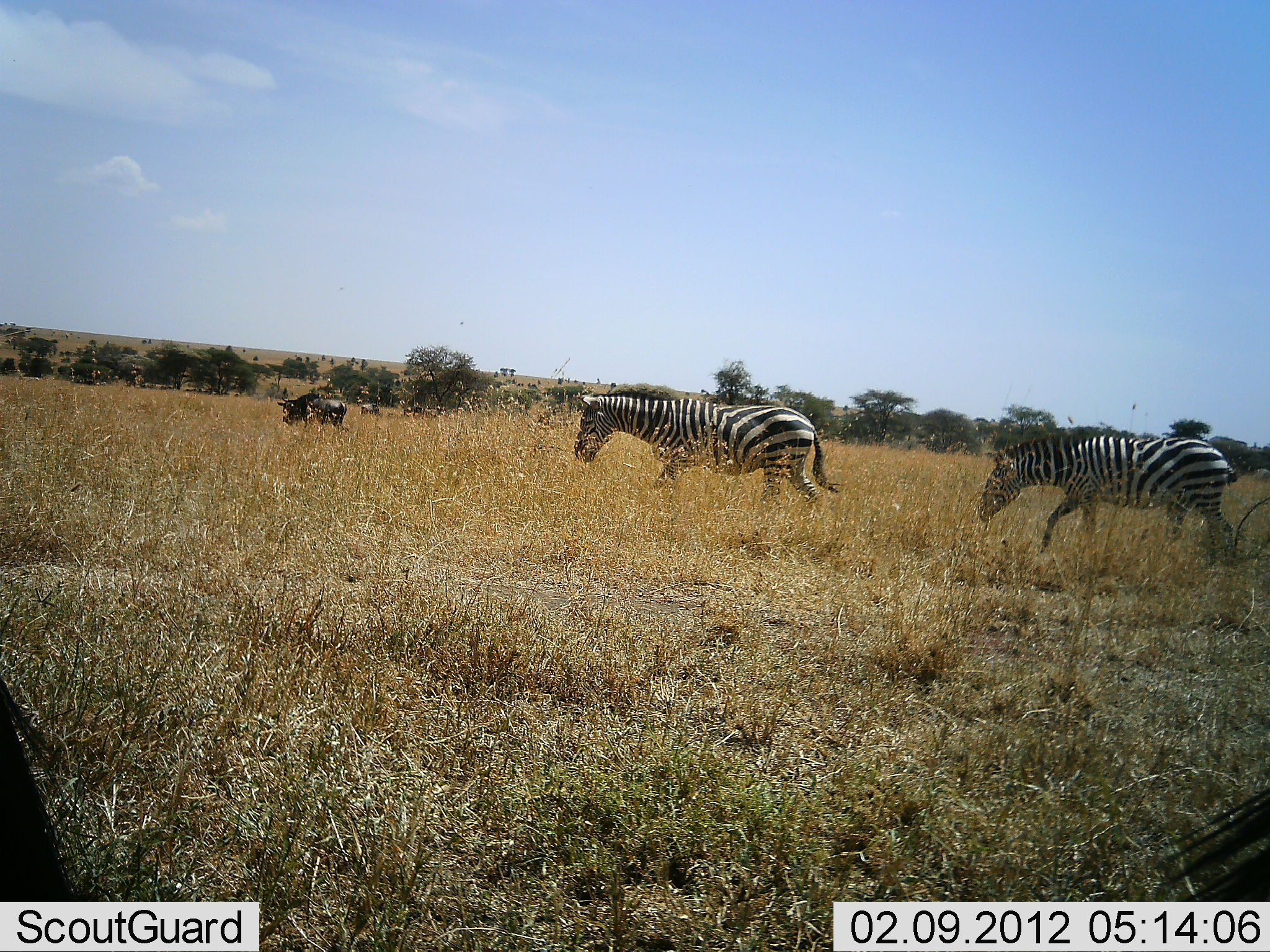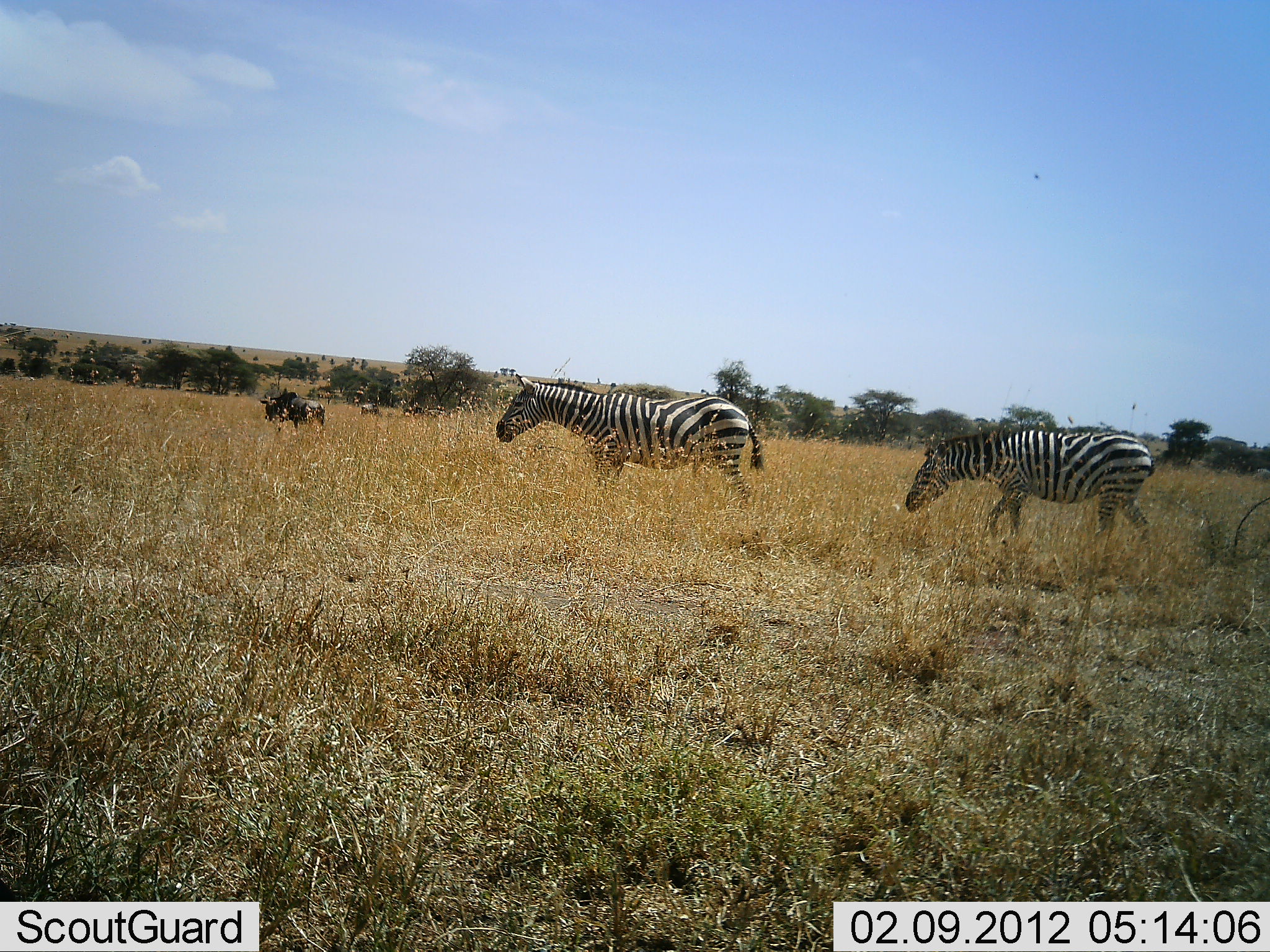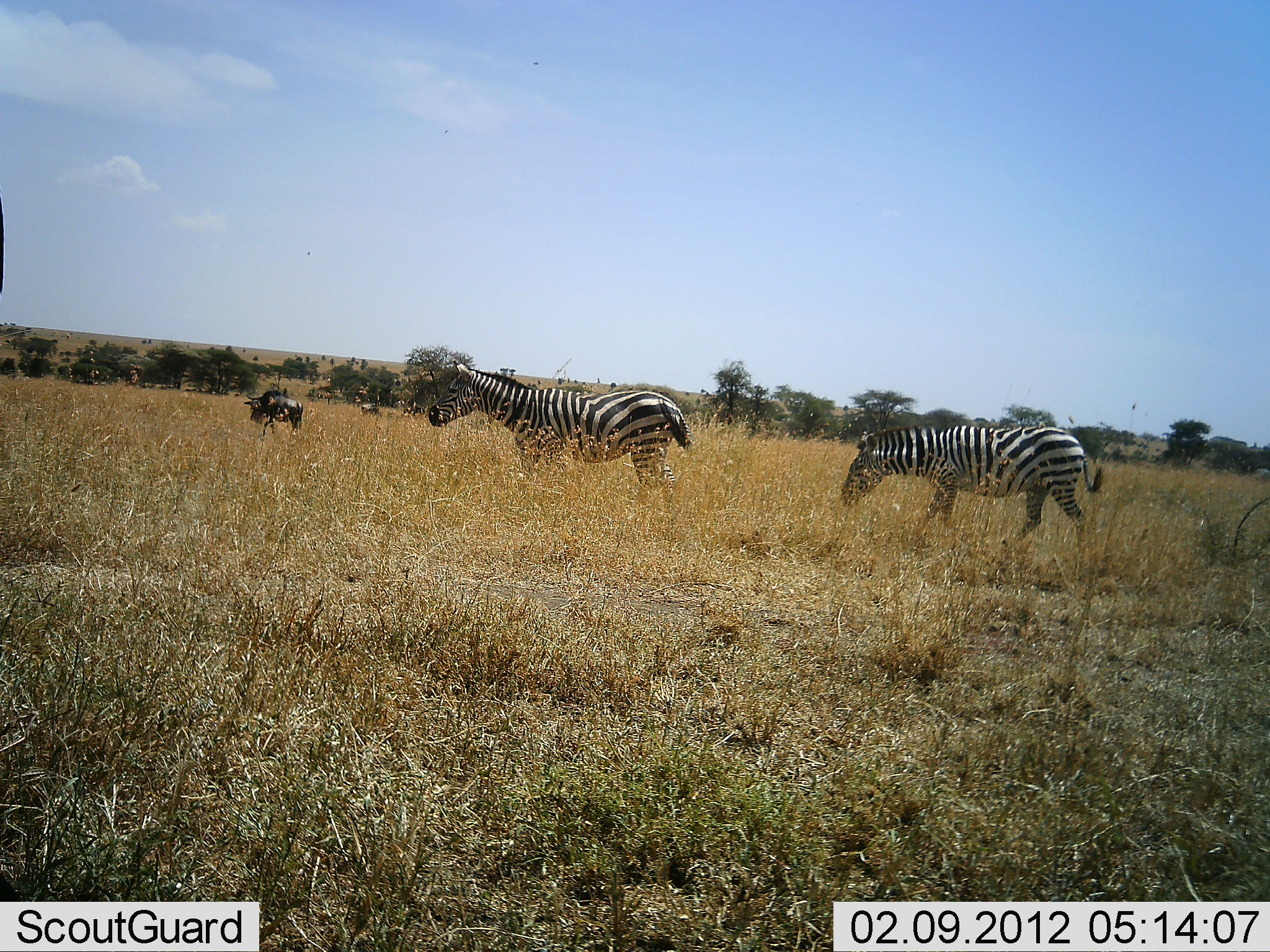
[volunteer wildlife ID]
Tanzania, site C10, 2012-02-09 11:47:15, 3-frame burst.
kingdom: Animalia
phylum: Chordata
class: Mammalia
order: Artiodactyla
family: Bovidae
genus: Connochaetes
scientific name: Connochaetes taurinus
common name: blue wildebeest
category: wildebeest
Wildebeest (blue wildebeest) (Connochaetes taurinus), count 2. Behavior (volunteer vote fractions): standing 28%, resting 0%, moving 61%, interacting 0%. Young present (vote fraction): 0%. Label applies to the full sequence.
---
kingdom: Animalia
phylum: Chordata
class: Mammalia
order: Perissodactyla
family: Equidae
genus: Equus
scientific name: Equus quagga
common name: plains zebra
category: zebra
Zebra (plains zebra) (Equus quagga), count 2. Behavior (volunteer vote fractions): standing 11%, resting 0%, moving 89%, interacting 4%. Young present (vote fraction): 0%. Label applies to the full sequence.